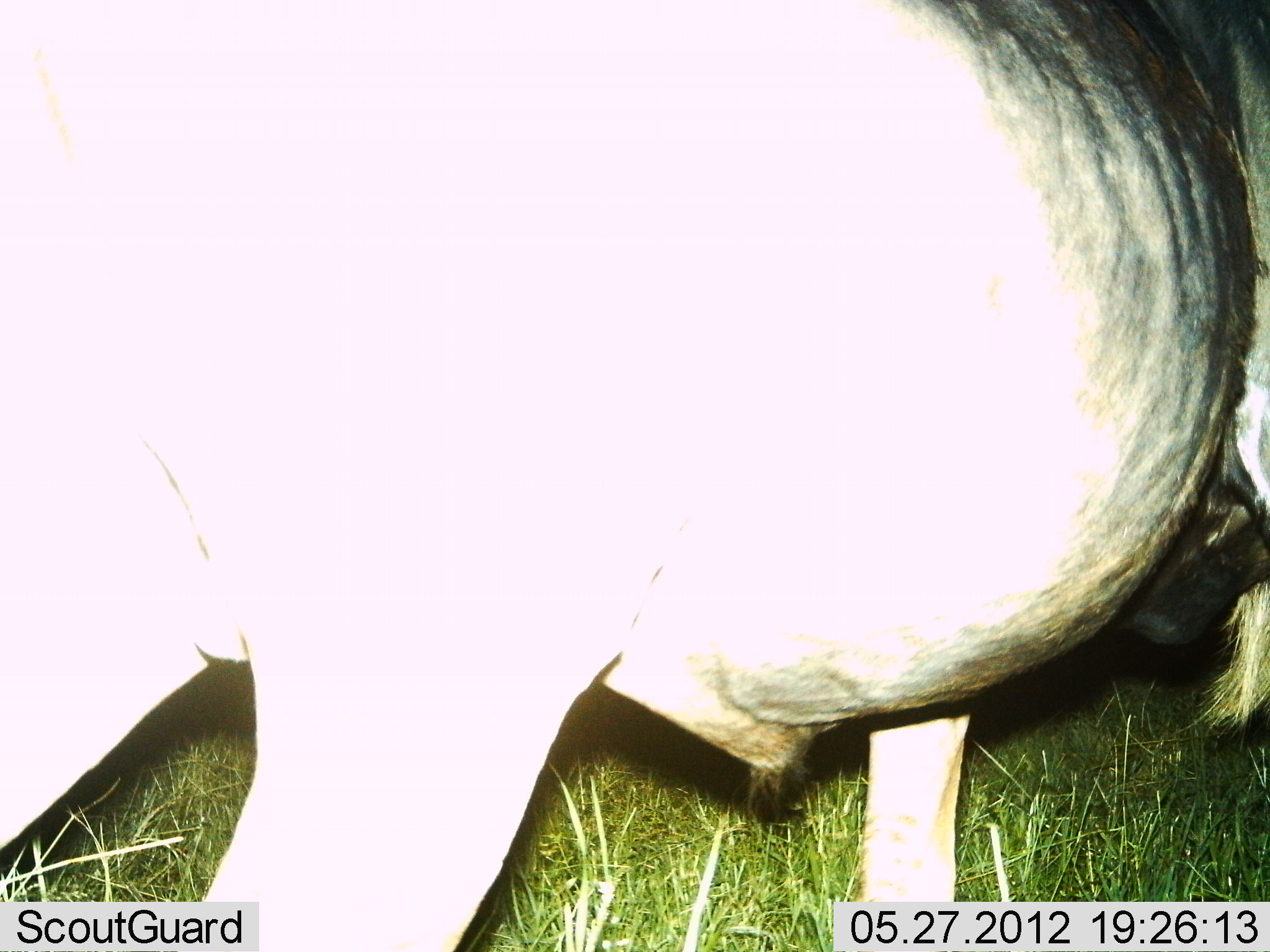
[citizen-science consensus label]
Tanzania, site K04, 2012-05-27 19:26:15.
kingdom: Animalia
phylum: Chordata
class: Mammalia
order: Artiodactyla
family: Bovidae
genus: Connochaetes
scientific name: Connochaetes taurinus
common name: blue wildebeest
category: wildebeest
Wildebeest (blue wildebeest) (Connochaetes taurinus), count 1. Behavior (volunteer vote fractions): standing 90%, resting 0%, moving 10%, interacting 0%. Young present (vote fraction): 0%. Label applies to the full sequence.